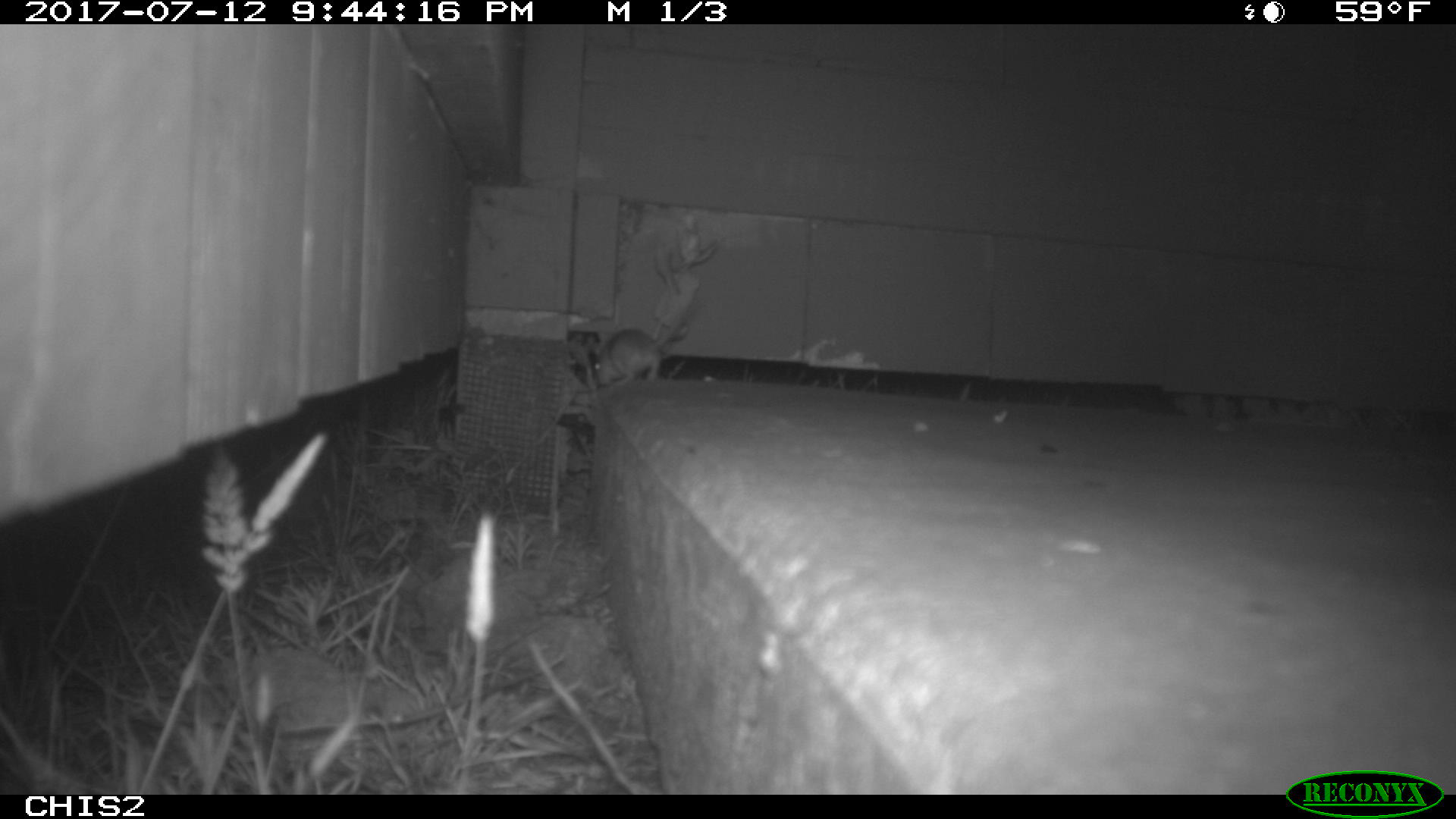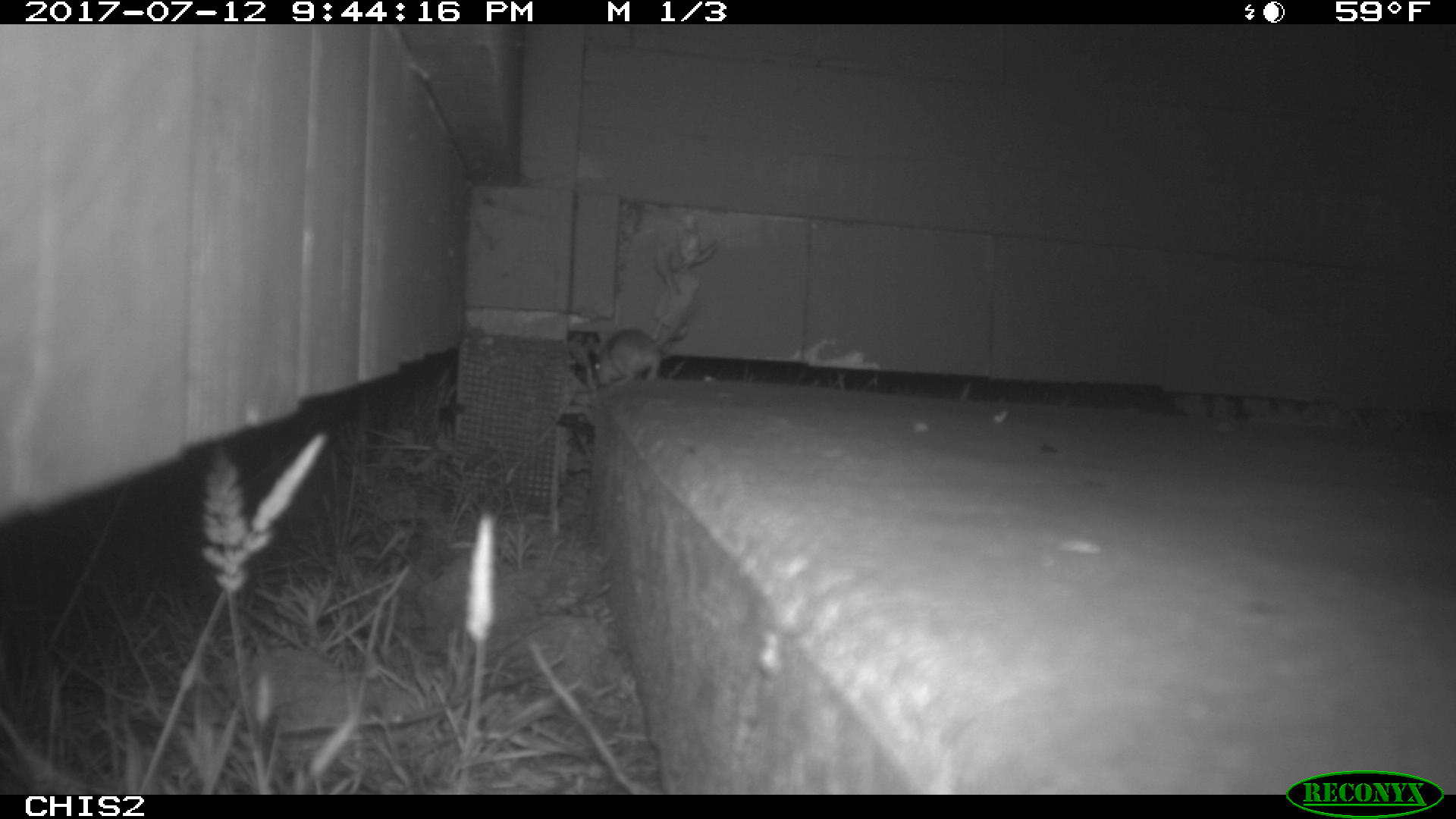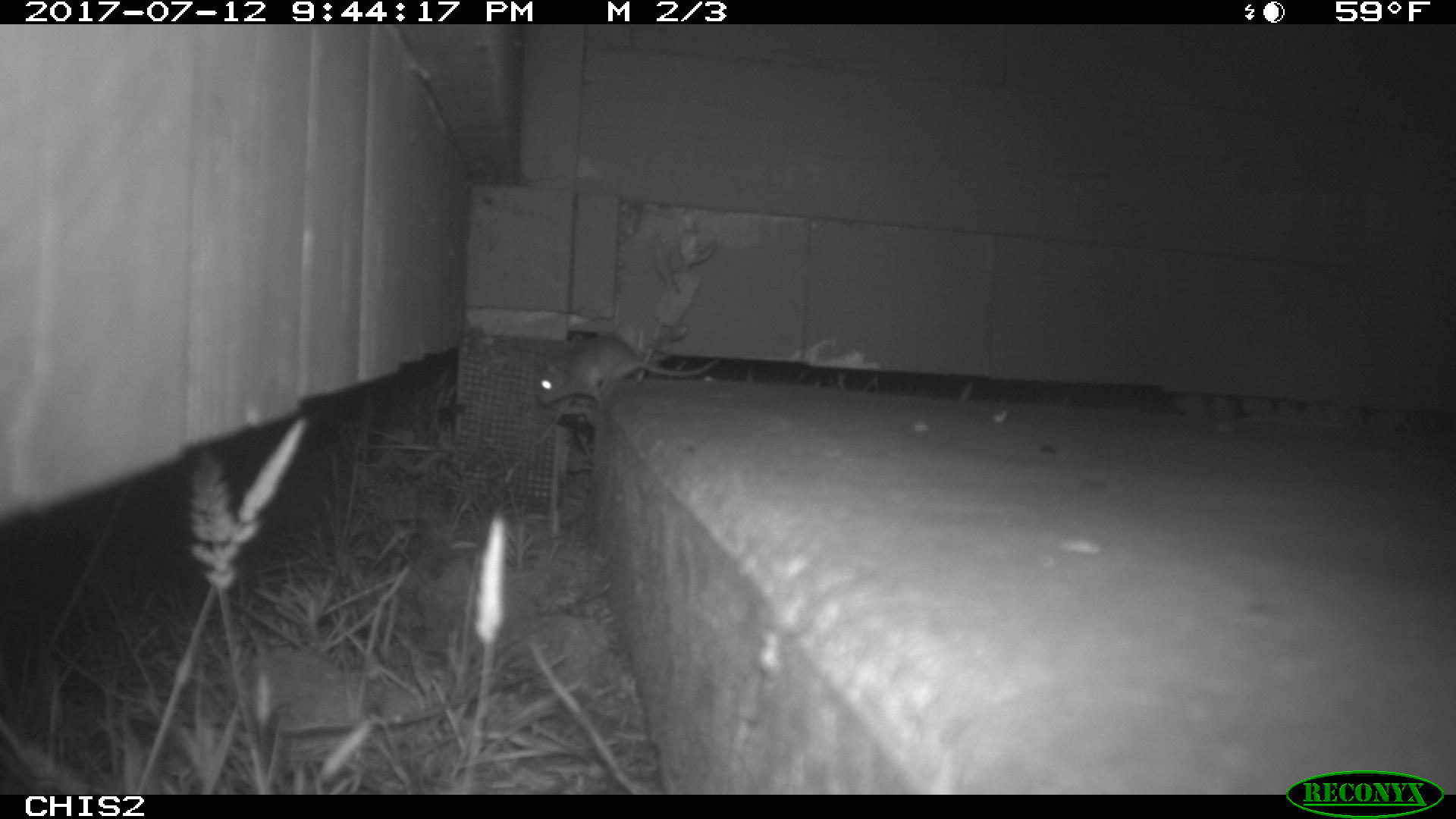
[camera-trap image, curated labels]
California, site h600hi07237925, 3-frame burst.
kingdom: Animalia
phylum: Chordata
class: Mammalia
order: Rodentia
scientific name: Rodentia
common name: rodent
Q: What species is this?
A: Rodent (Rodentia).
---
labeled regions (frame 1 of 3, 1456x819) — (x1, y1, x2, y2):
rodent: (592, 320, 673, 388)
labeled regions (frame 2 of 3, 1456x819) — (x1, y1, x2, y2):
rodent: (592, 297, 692, 388)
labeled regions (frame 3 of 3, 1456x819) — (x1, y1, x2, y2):
rodent: (536, 331, 724, 412)